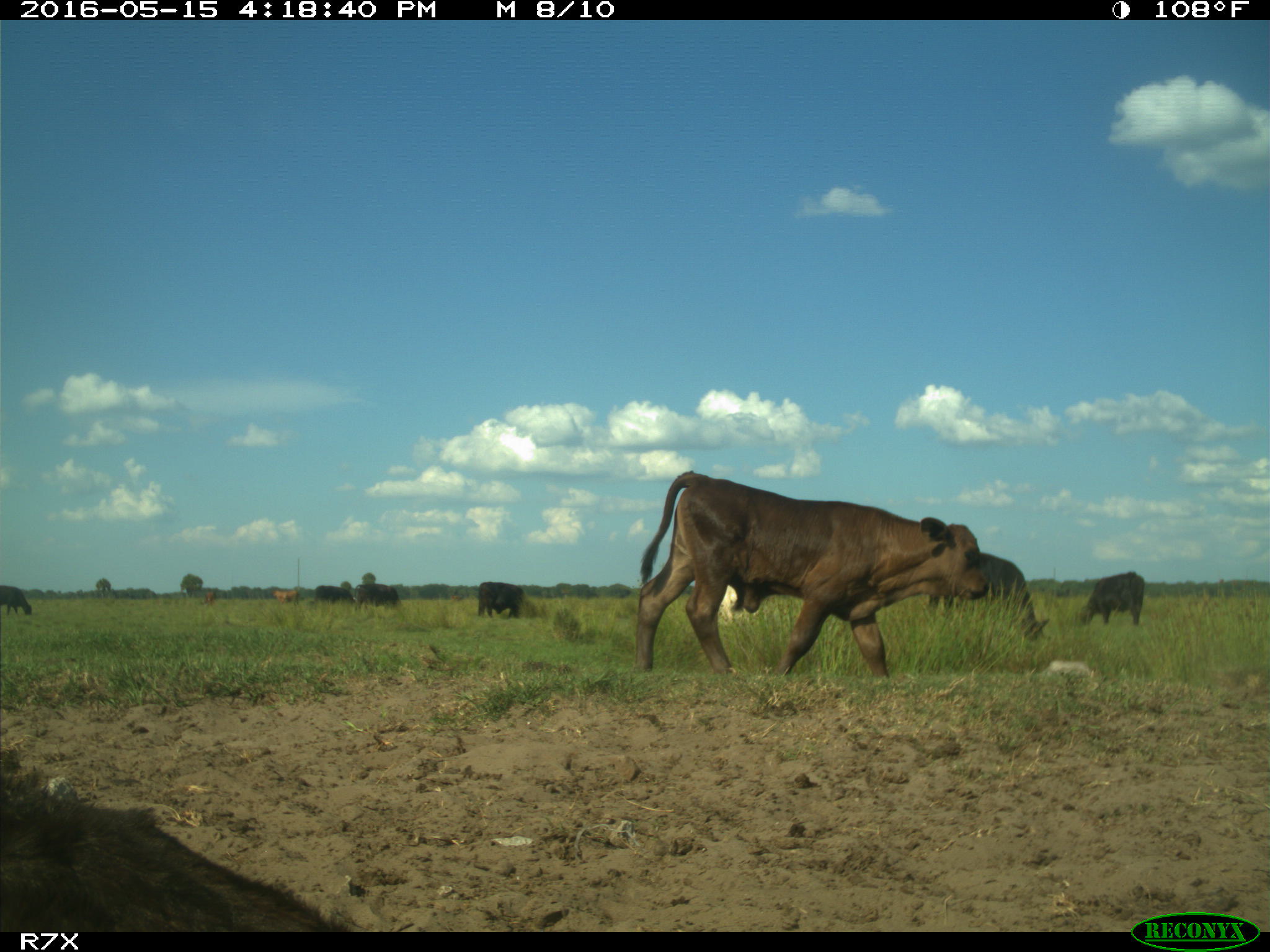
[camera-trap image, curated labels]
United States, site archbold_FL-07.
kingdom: Animalia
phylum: Chordata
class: Mammalia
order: Artiodactyla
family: Bovidae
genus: Bos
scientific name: Bos taurus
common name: domestic cow